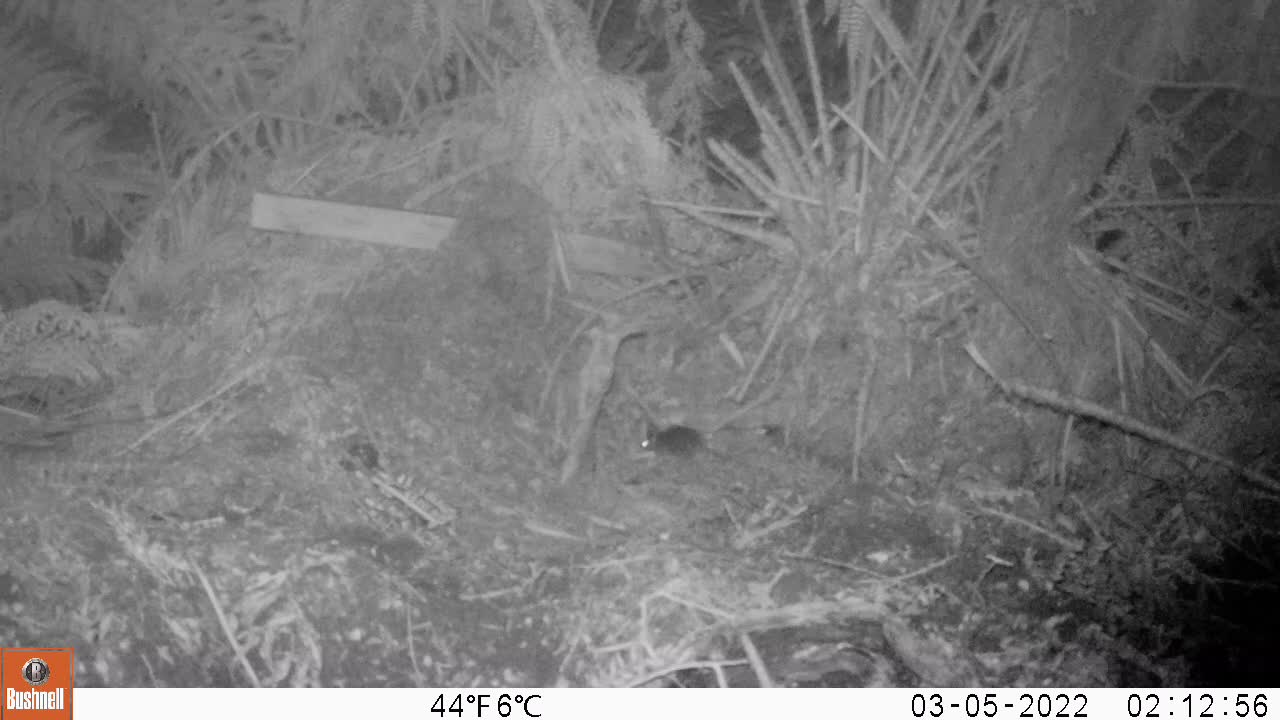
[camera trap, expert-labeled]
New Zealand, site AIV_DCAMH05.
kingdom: Animalia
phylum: Chordata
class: Mammalia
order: Rodentia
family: Muridae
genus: Mus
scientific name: Mus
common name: mouse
Mouse (Mus).